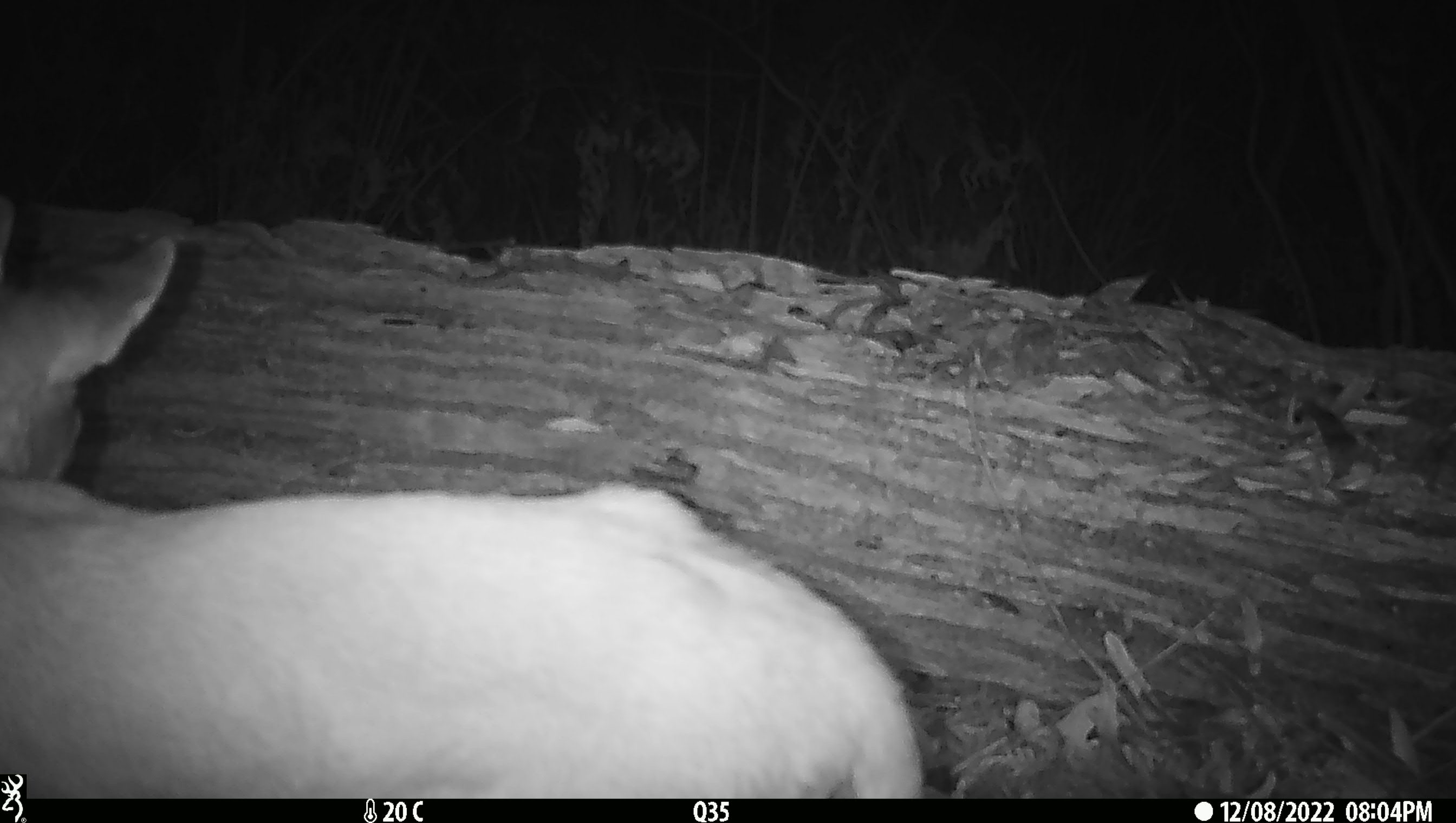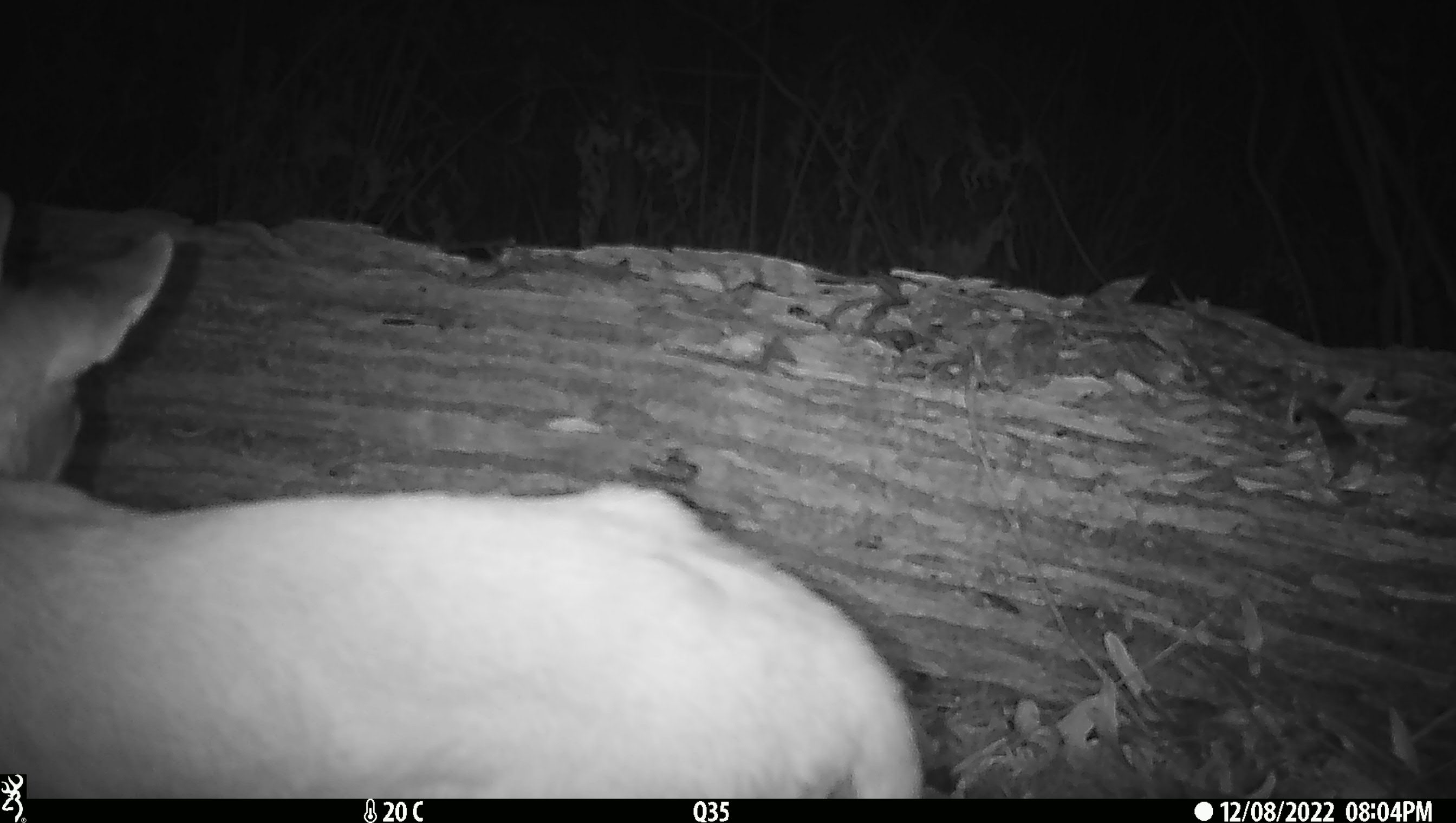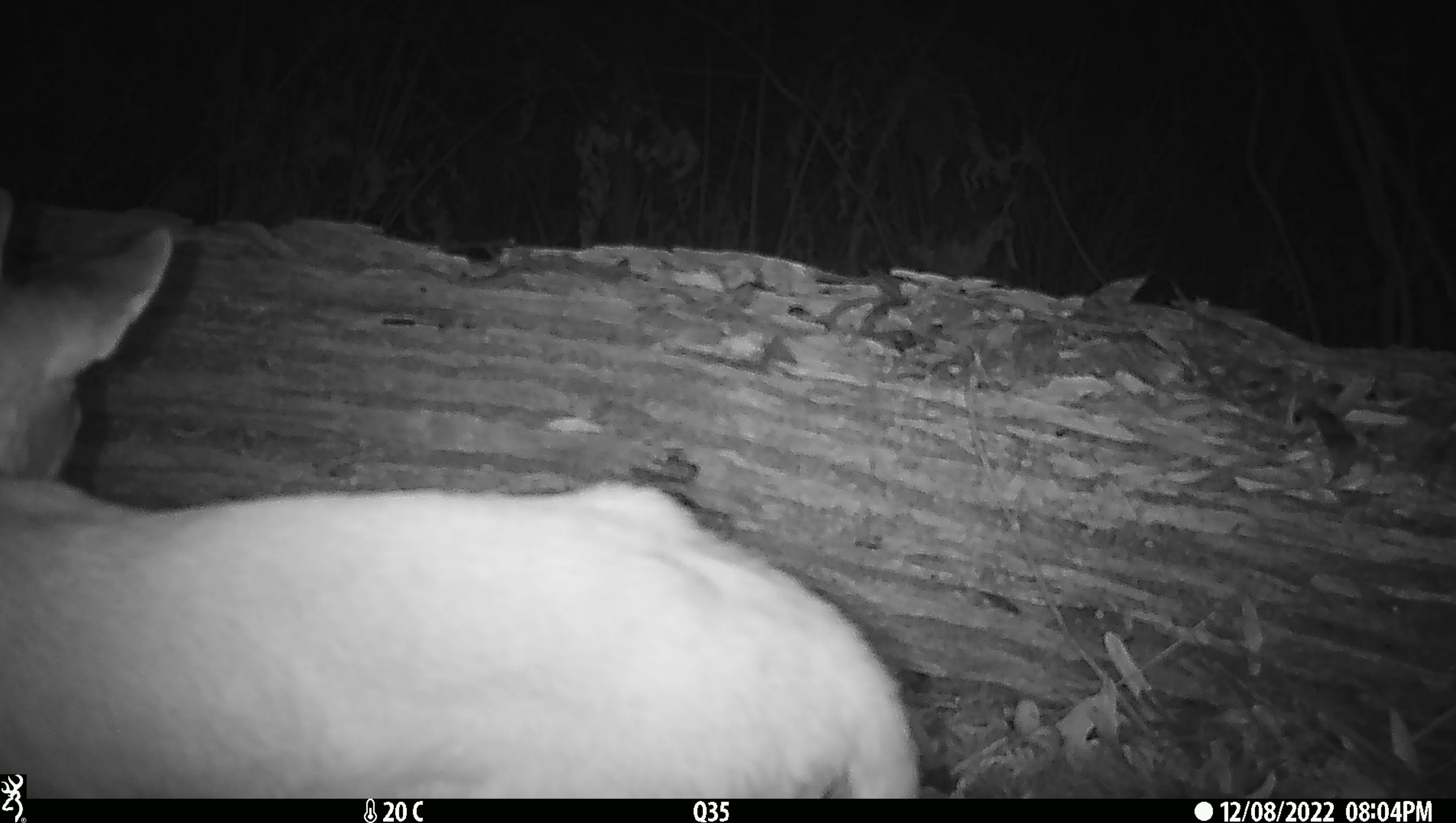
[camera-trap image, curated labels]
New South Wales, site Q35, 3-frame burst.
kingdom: Animalia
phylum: Chordata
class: Mammalia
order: Carnivora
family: Canidae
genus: Canis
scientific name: Canis familiaris dingo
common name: dingo